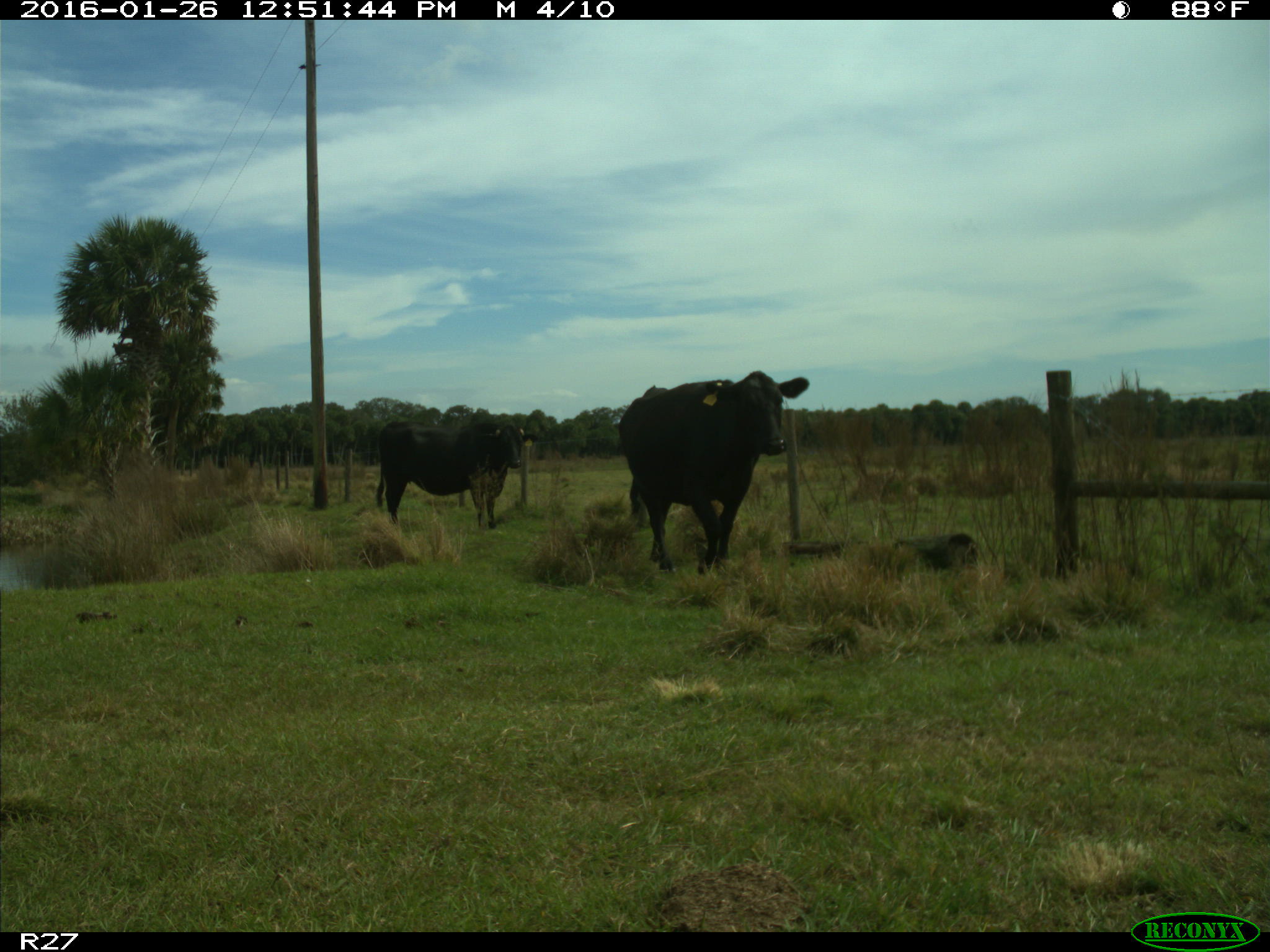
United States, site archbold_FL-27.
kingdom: Animalia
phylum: Chordata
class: Mammalia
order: Artiodactyla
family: Bovidae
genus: Bos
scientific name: Bos taurus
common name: domestic cow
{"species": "Bos taurus (domestic cow)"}